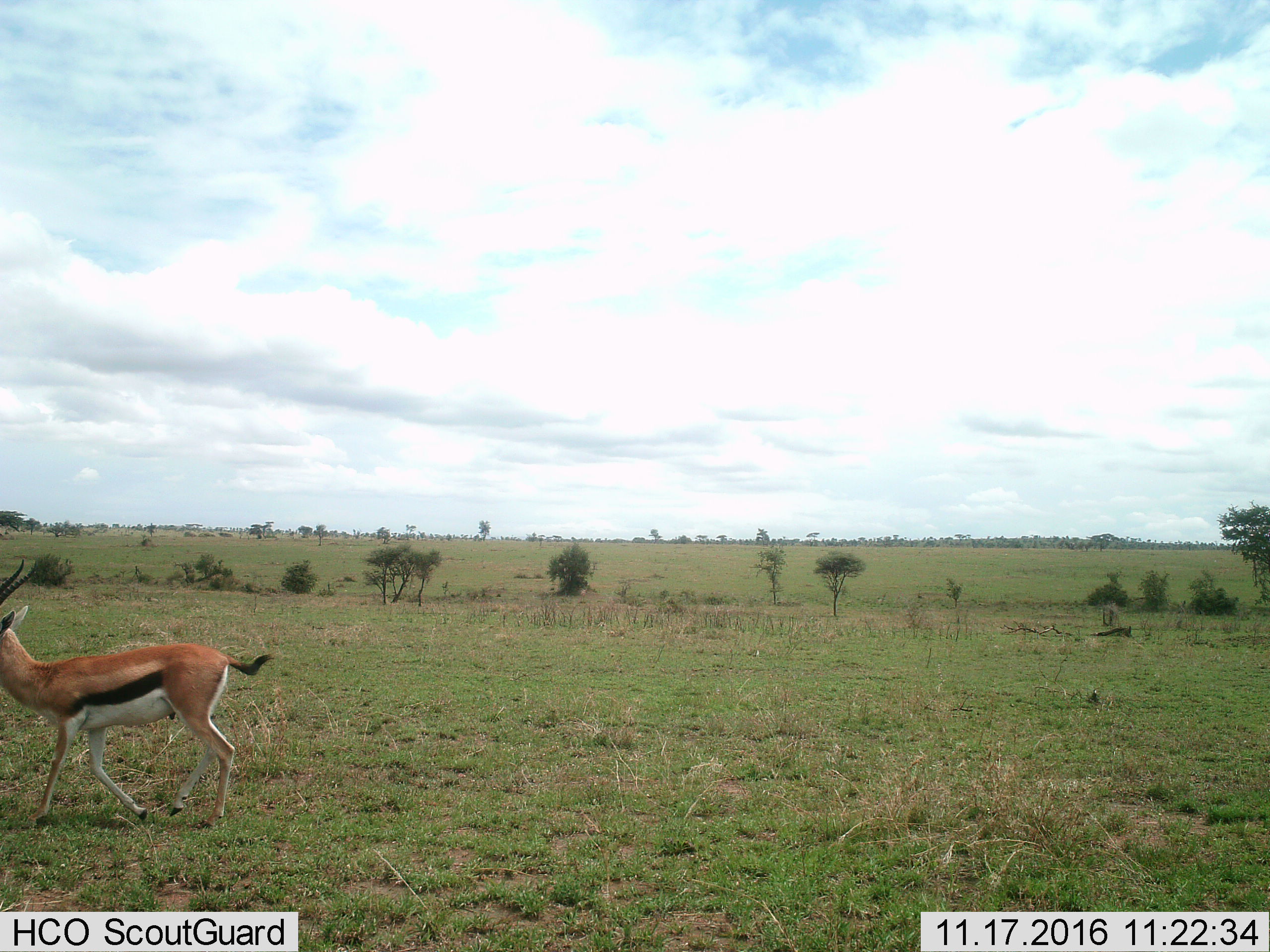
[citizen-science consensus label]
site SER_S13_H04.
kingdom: Animalia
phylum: Chordata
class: Mammalia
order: Artiodactyla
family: Bovidae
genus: Eudorcas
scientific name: Eudorcas thomsonii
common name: thomson's gazelle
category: gazellethomsons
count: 1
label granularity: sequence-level